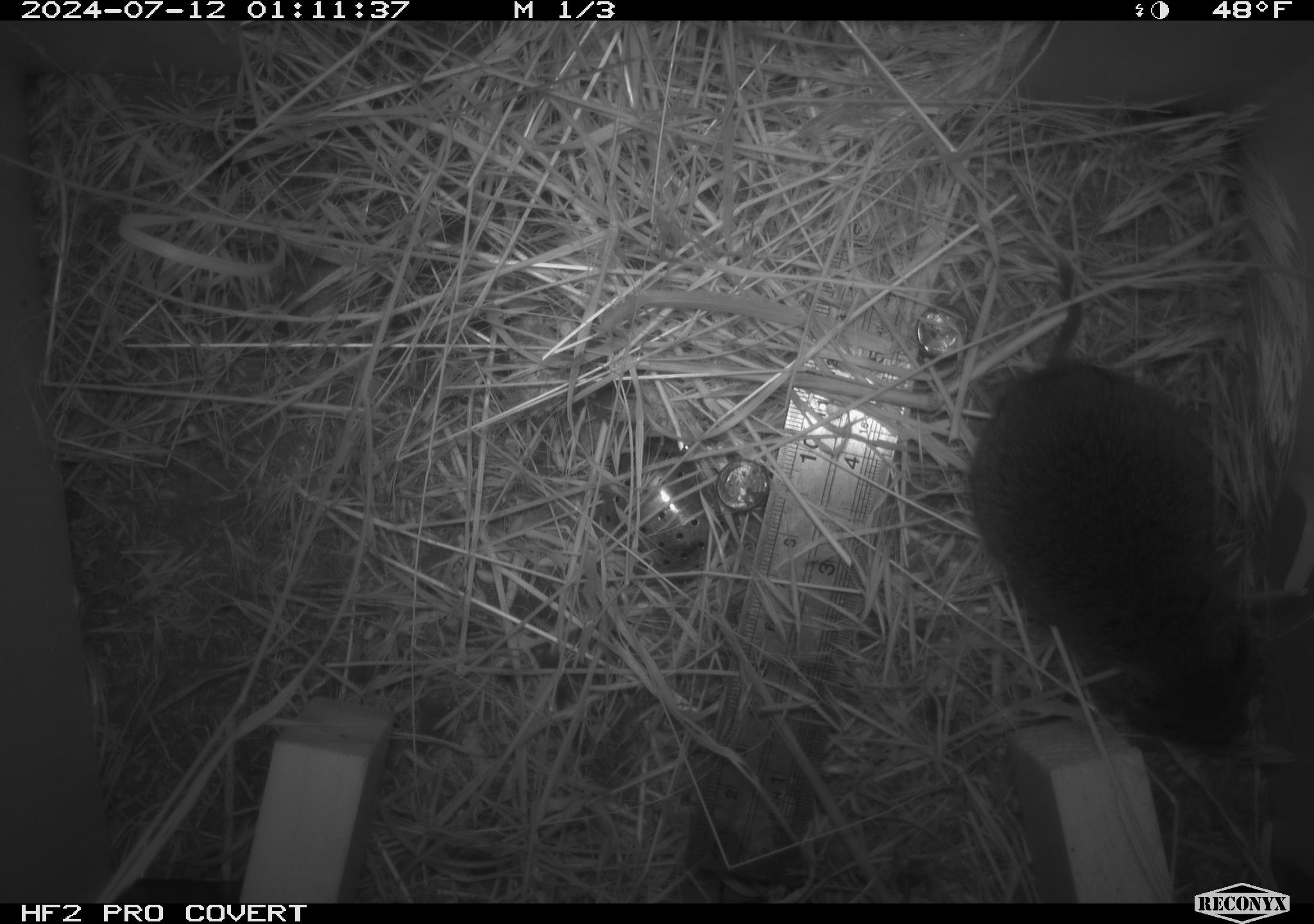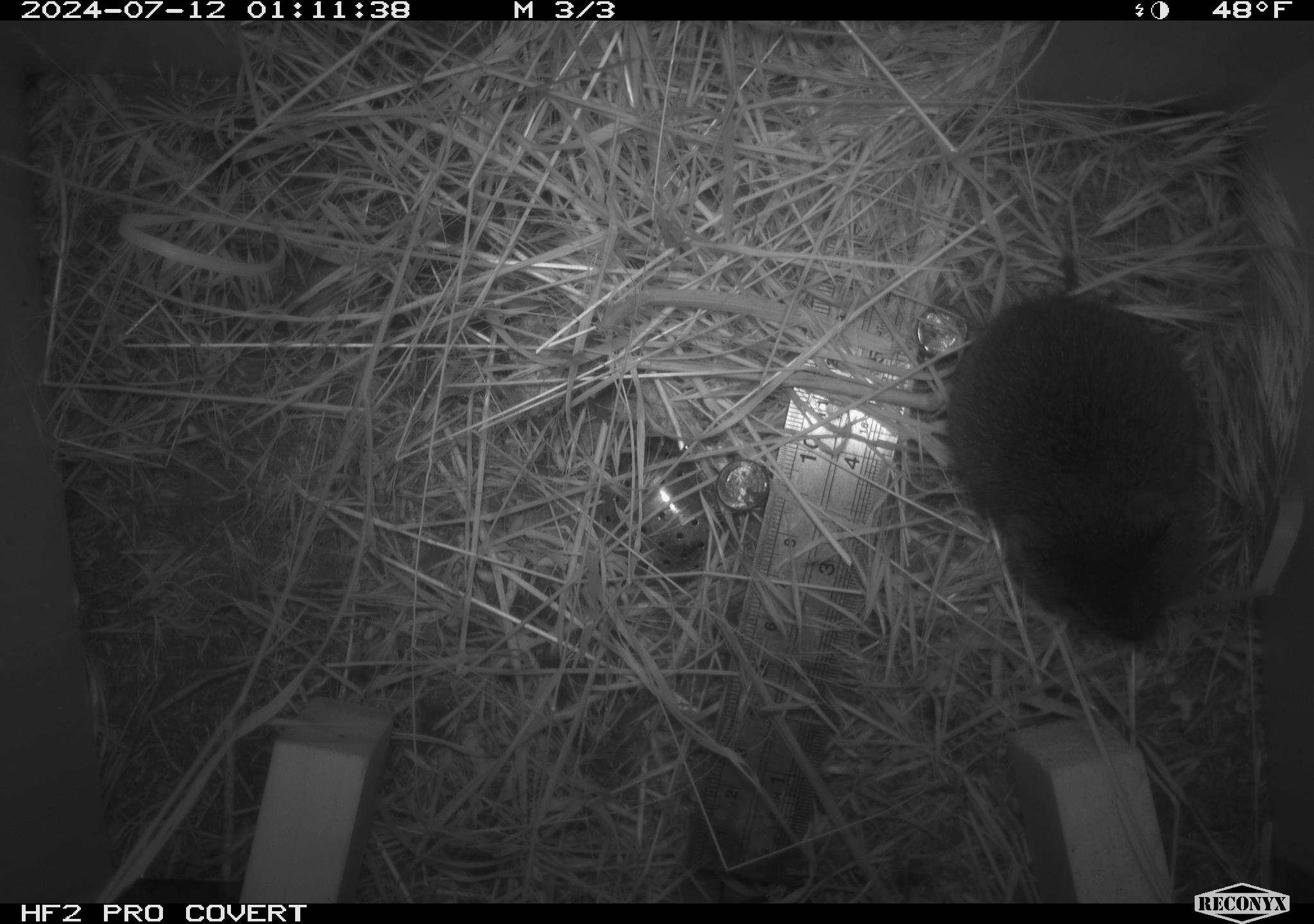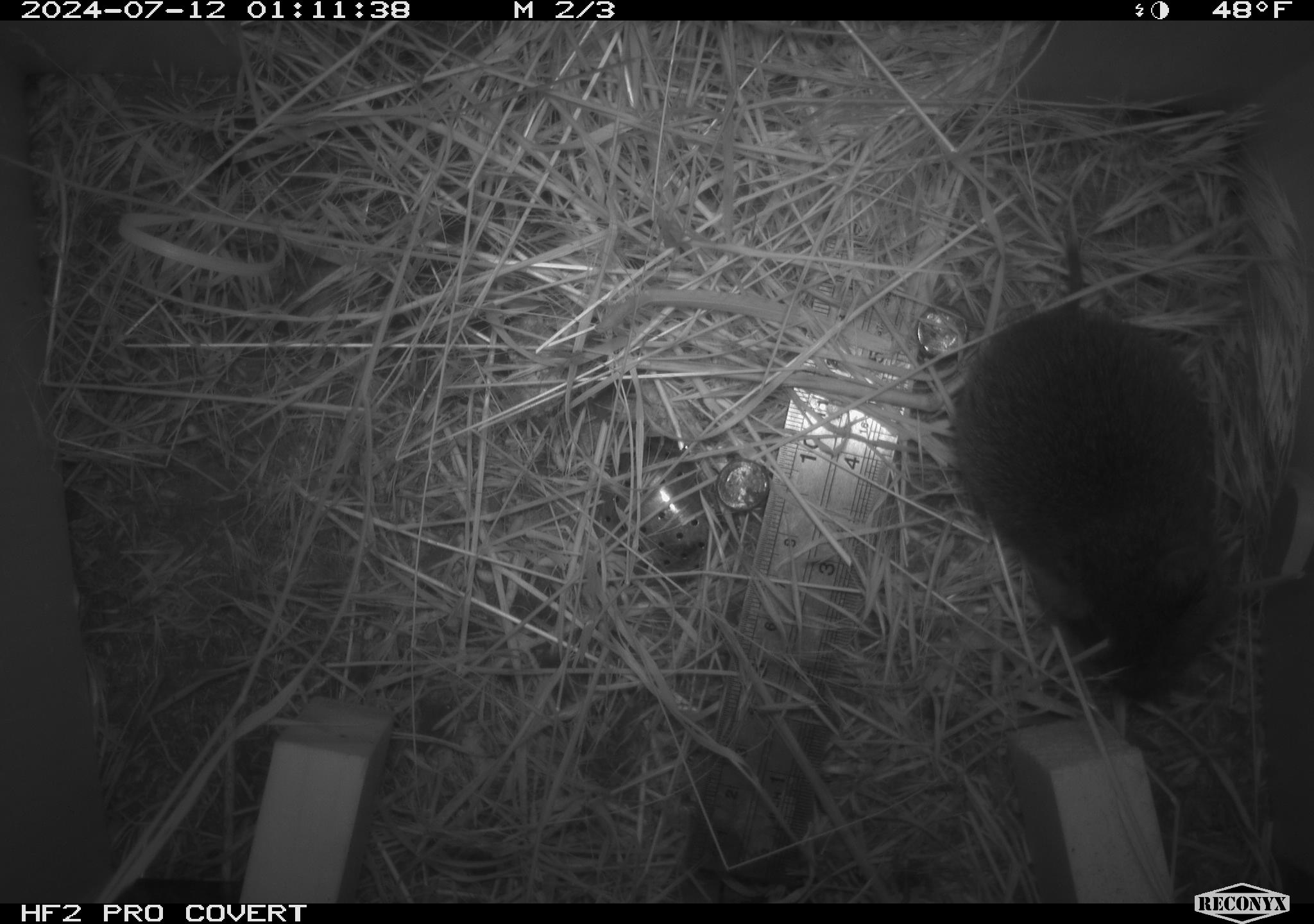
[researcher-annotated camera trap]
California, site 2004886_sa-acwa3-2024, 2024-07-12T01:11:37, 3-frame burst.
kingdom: Animalia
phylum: Chordata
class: Mammalia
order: Rodentia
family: Cricetidae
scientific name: Arvicolinae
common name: voles, lemmings, and muskrats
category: arvicolinae subfamily